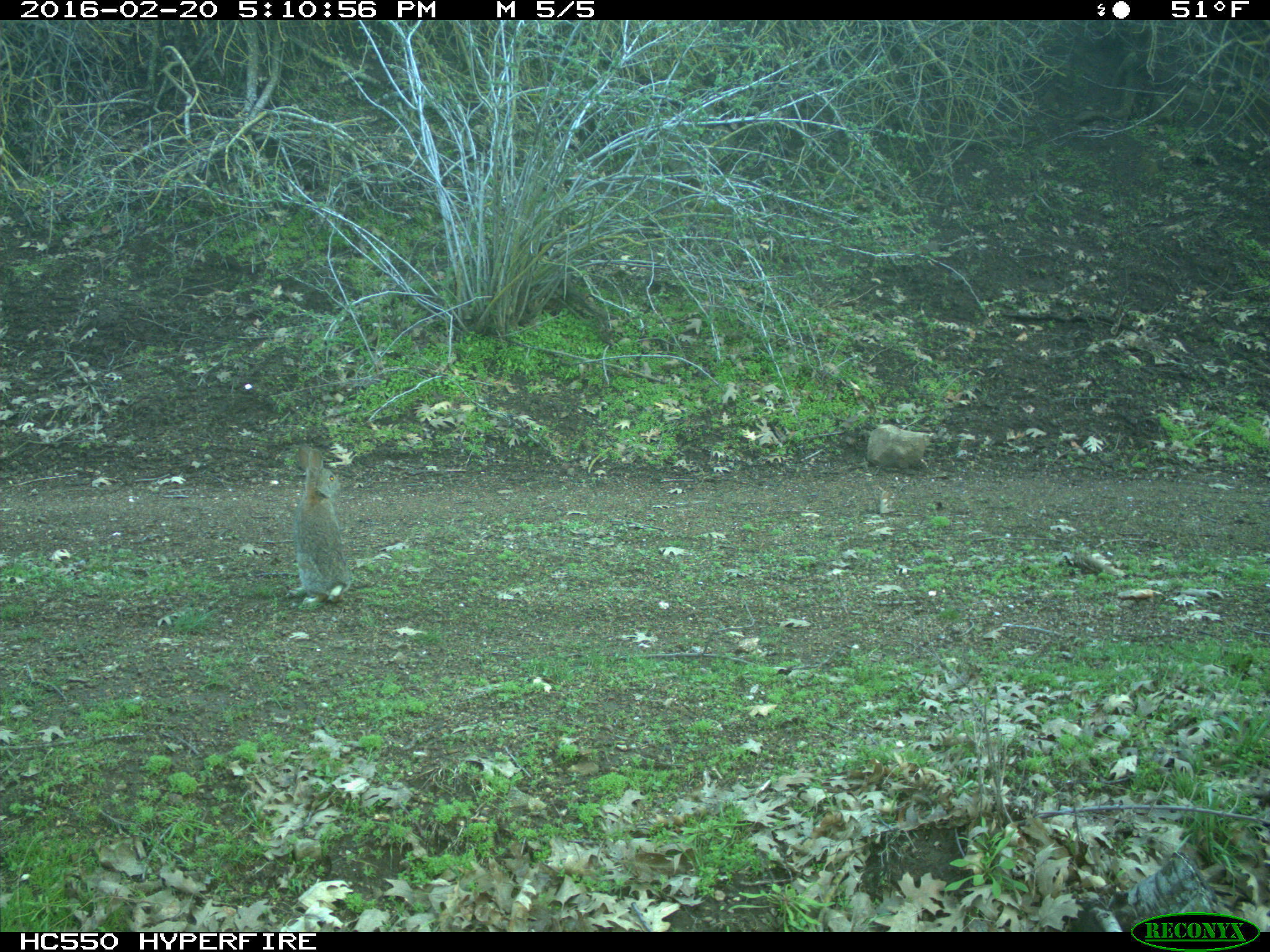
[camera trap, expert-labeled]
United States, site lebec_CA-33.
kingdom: Animalia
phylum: Chordata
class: Mammalia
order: Lagomorpha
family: Leporidae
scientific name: Leporidae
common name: rabbits and hares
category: unidentified rabbit